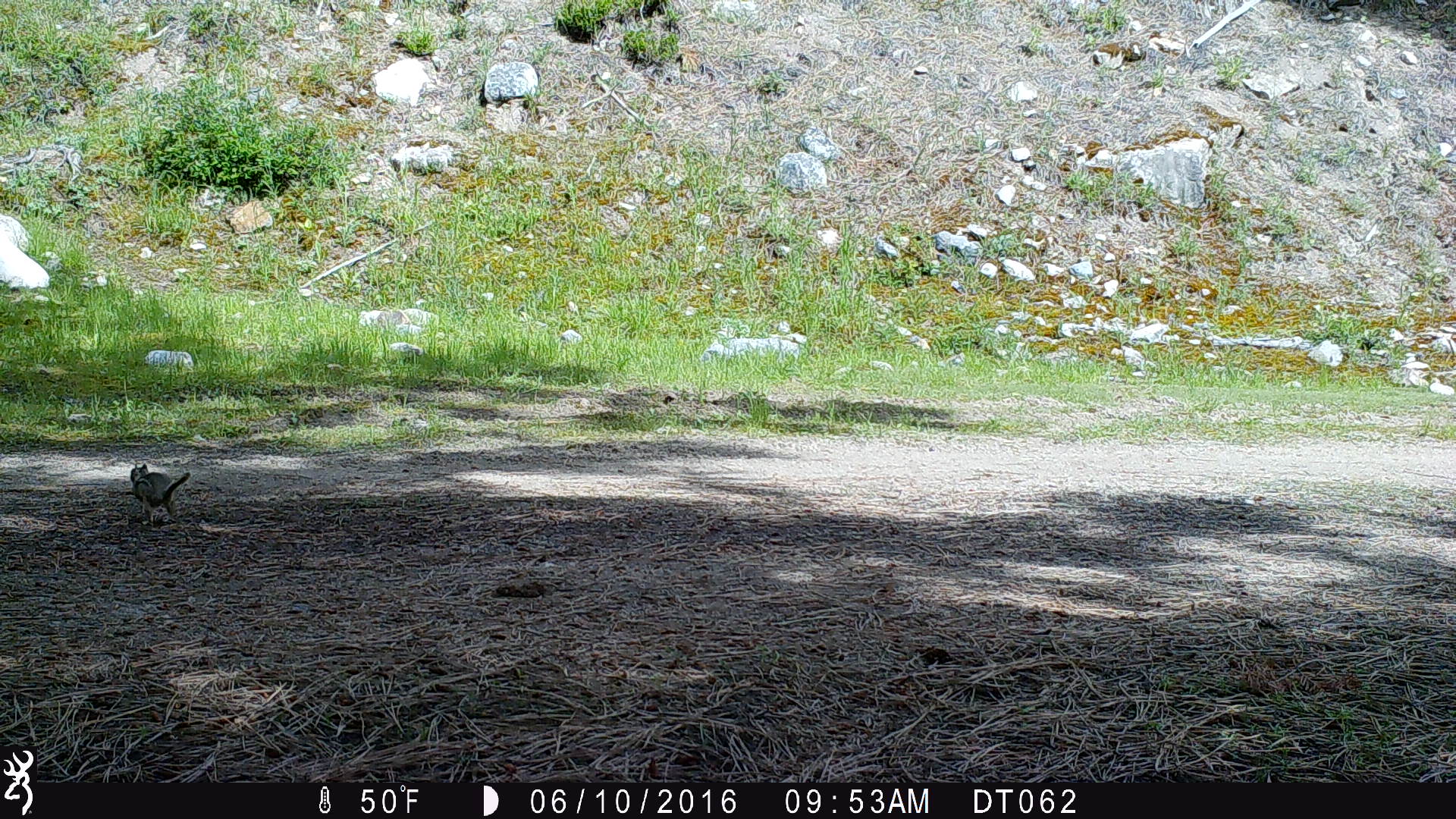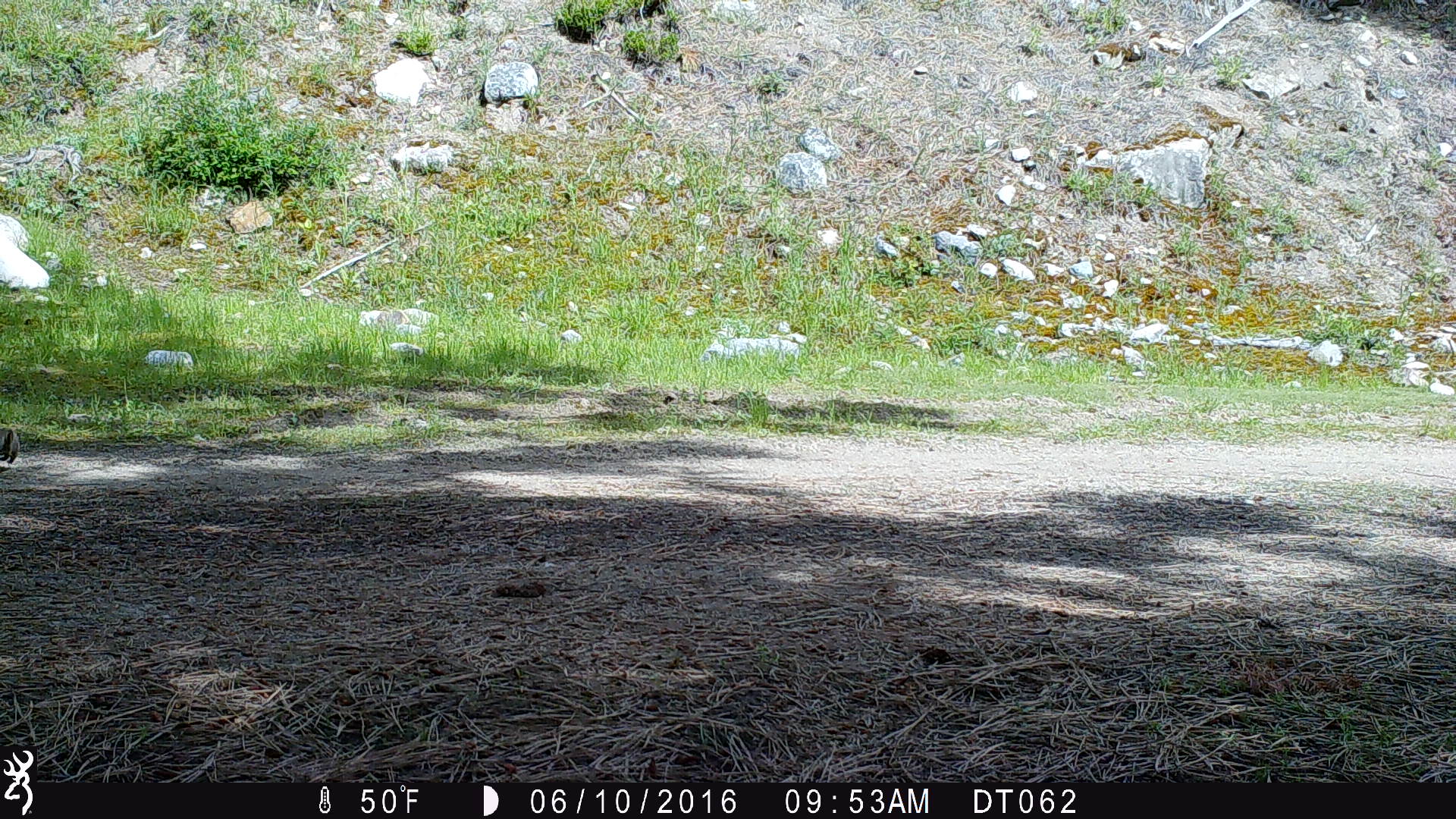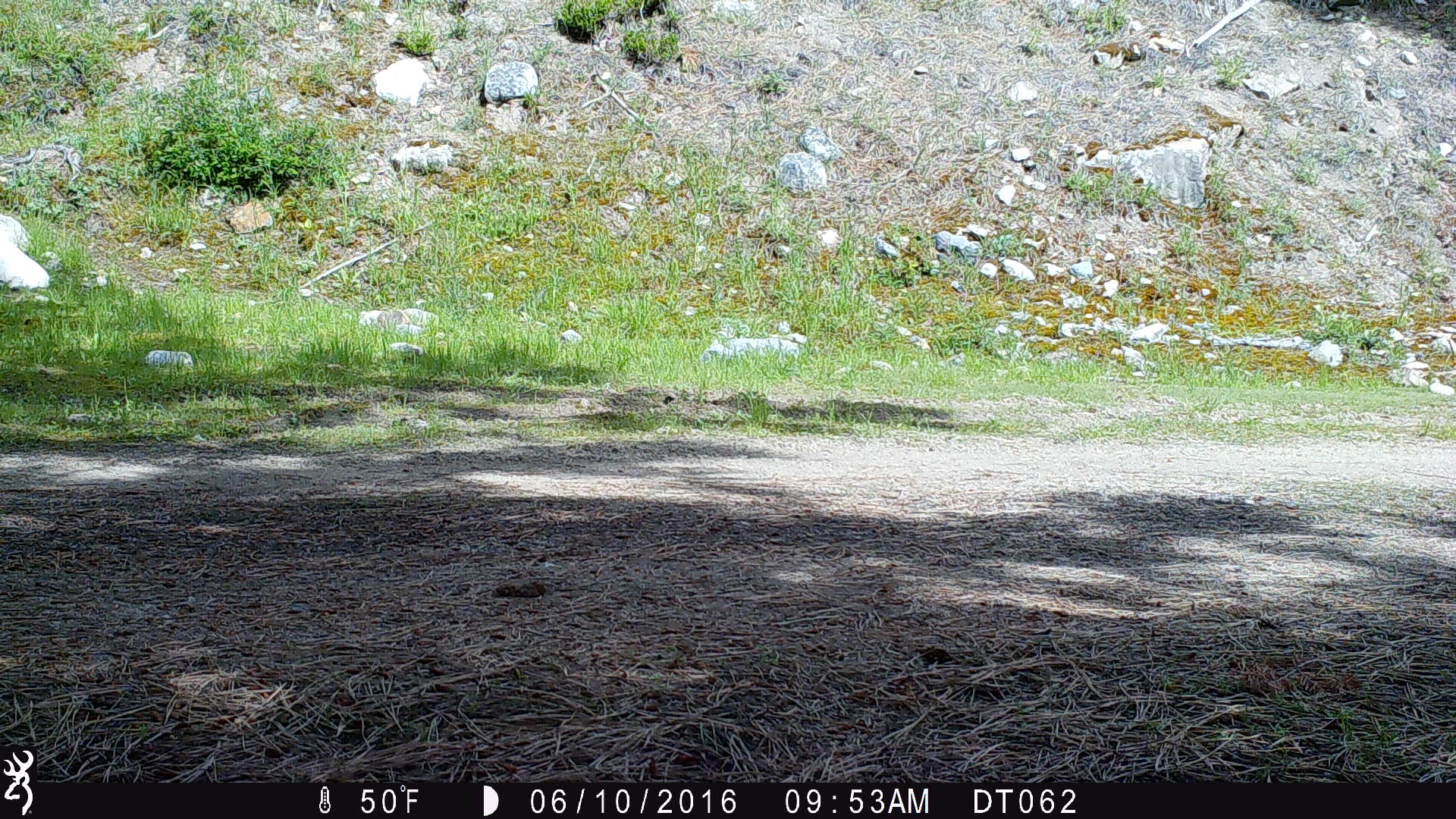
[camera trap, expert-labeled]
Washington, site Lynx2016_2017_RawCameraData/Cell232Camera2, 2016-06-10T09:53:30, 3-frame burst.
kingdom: Animalia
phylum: Chordata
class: Mammalia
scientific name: Mammalia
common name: small mammal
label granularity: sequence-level